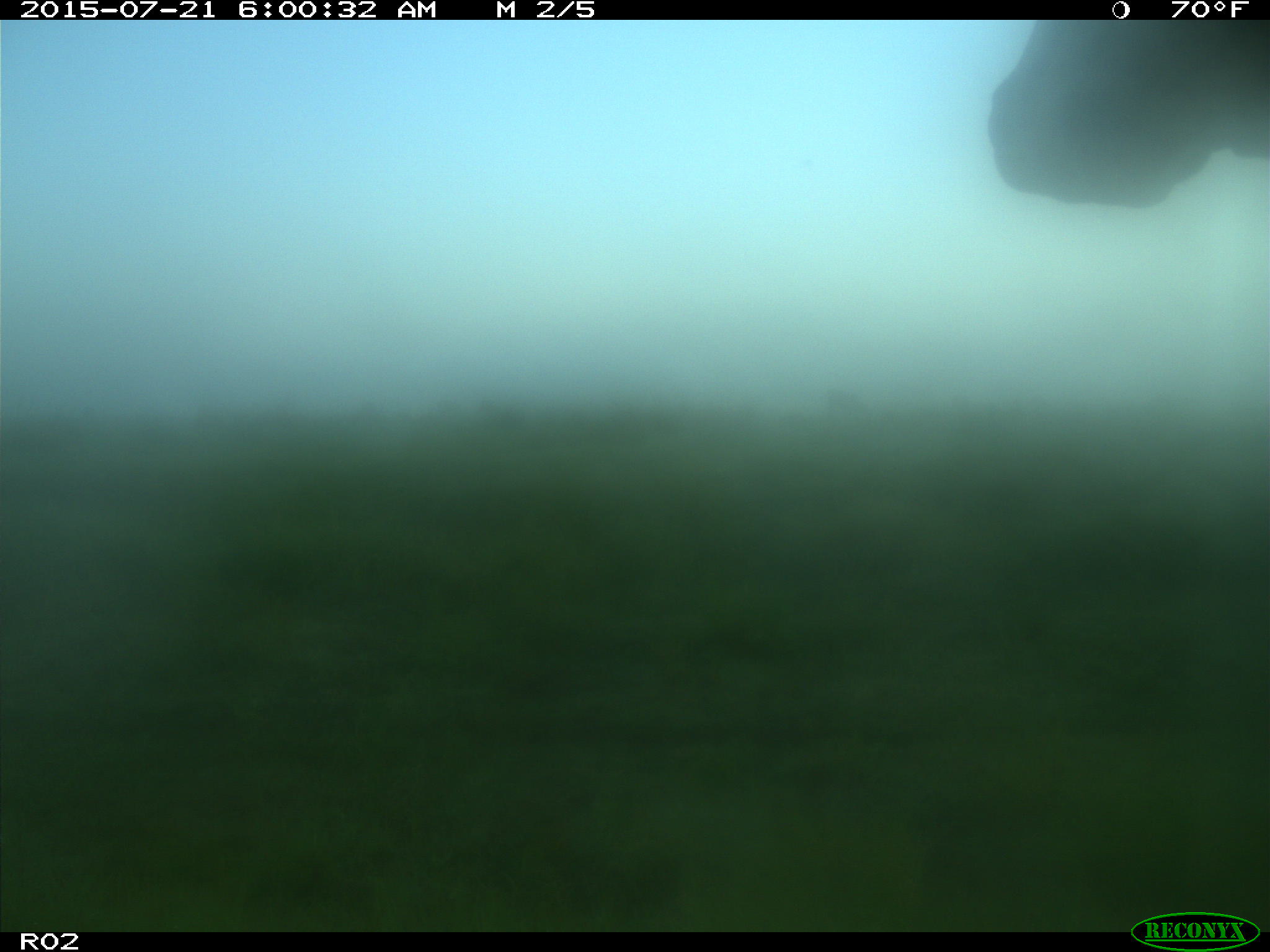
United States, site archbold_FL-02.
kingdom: Animalia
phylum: Chordata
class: Mammalia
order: Artiodactyla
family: Bovidae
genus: Bos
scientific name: Bos taurus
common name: domestic cow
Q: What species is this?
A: Bos taurus (domestic cow).